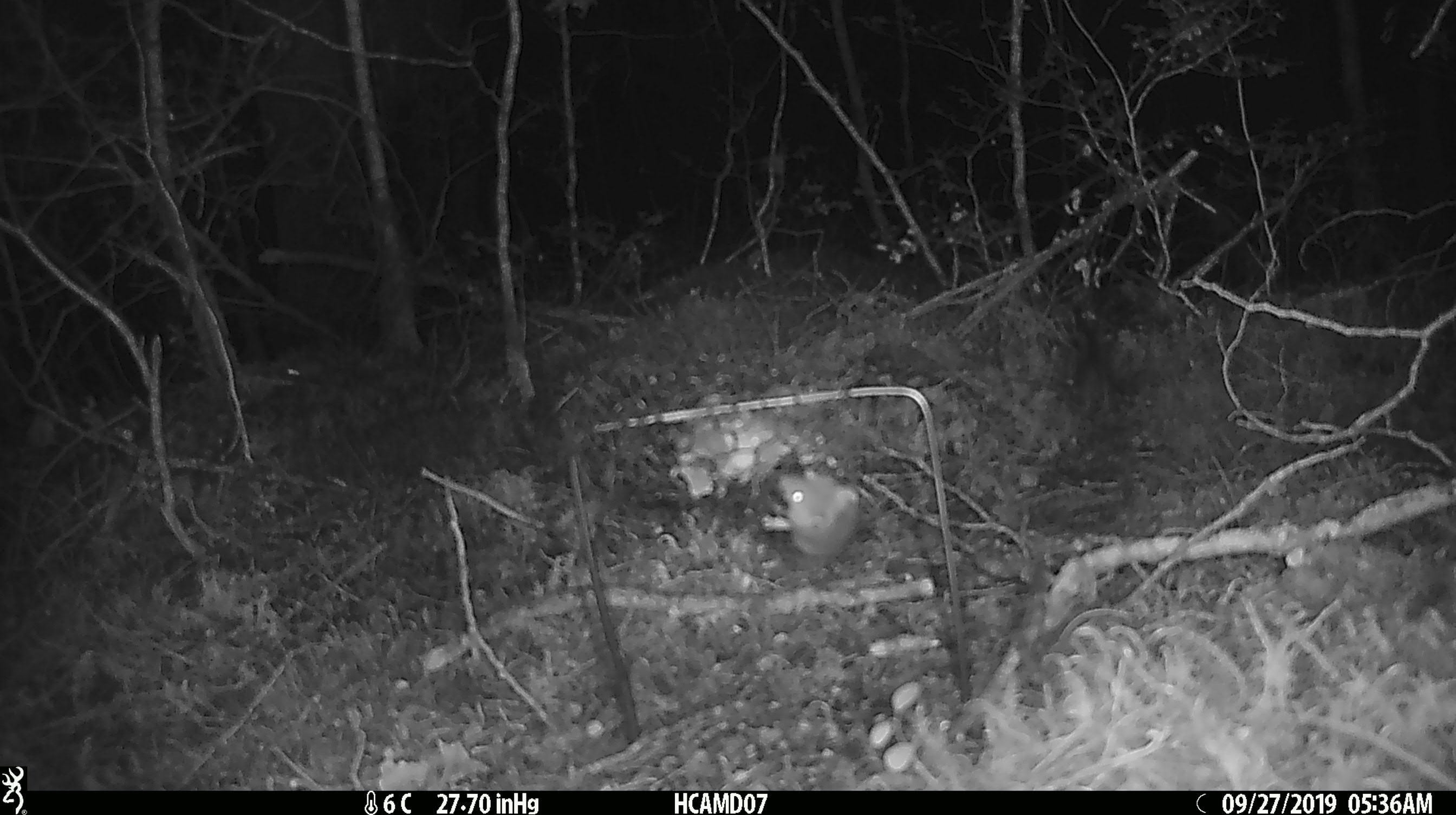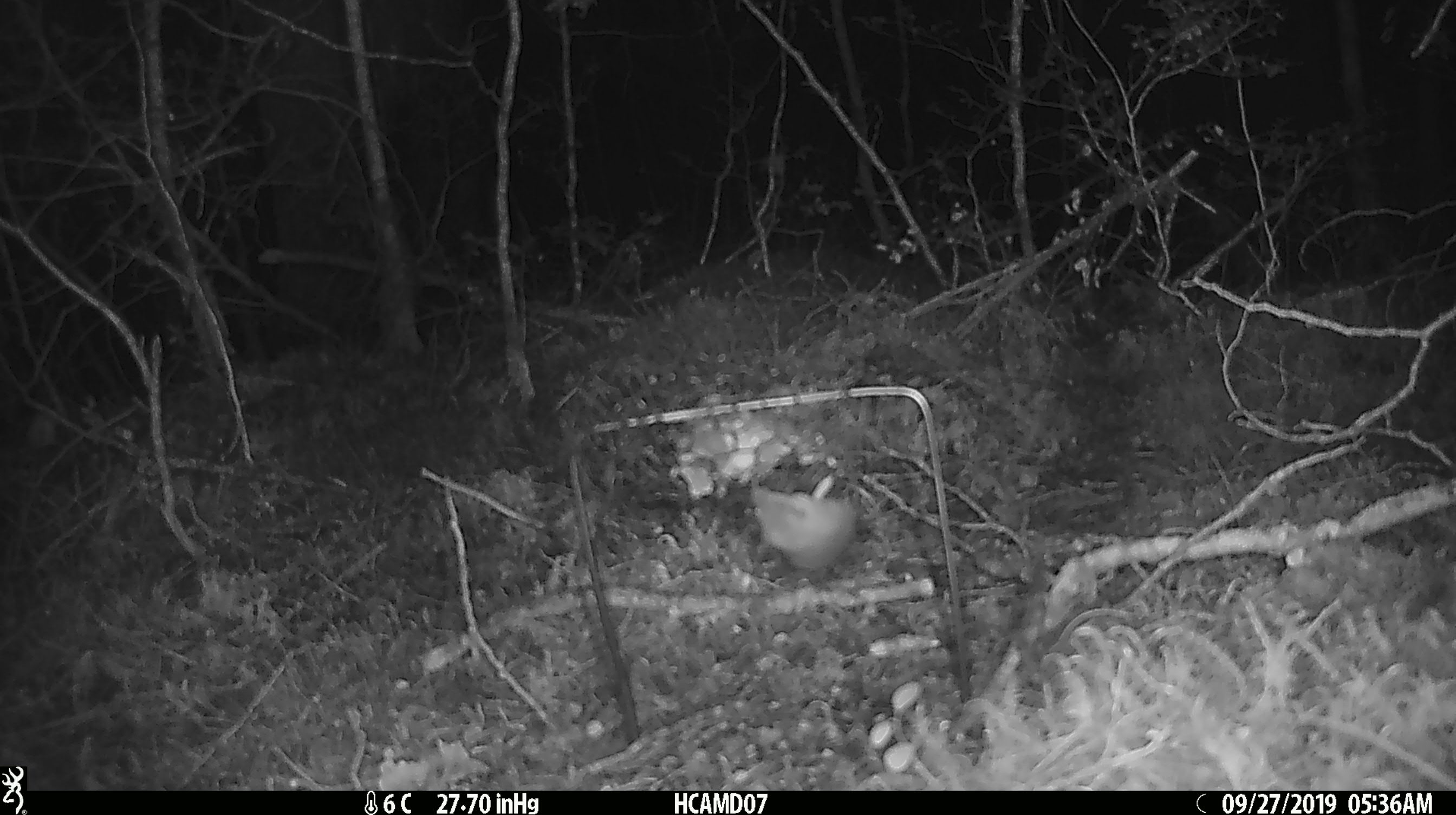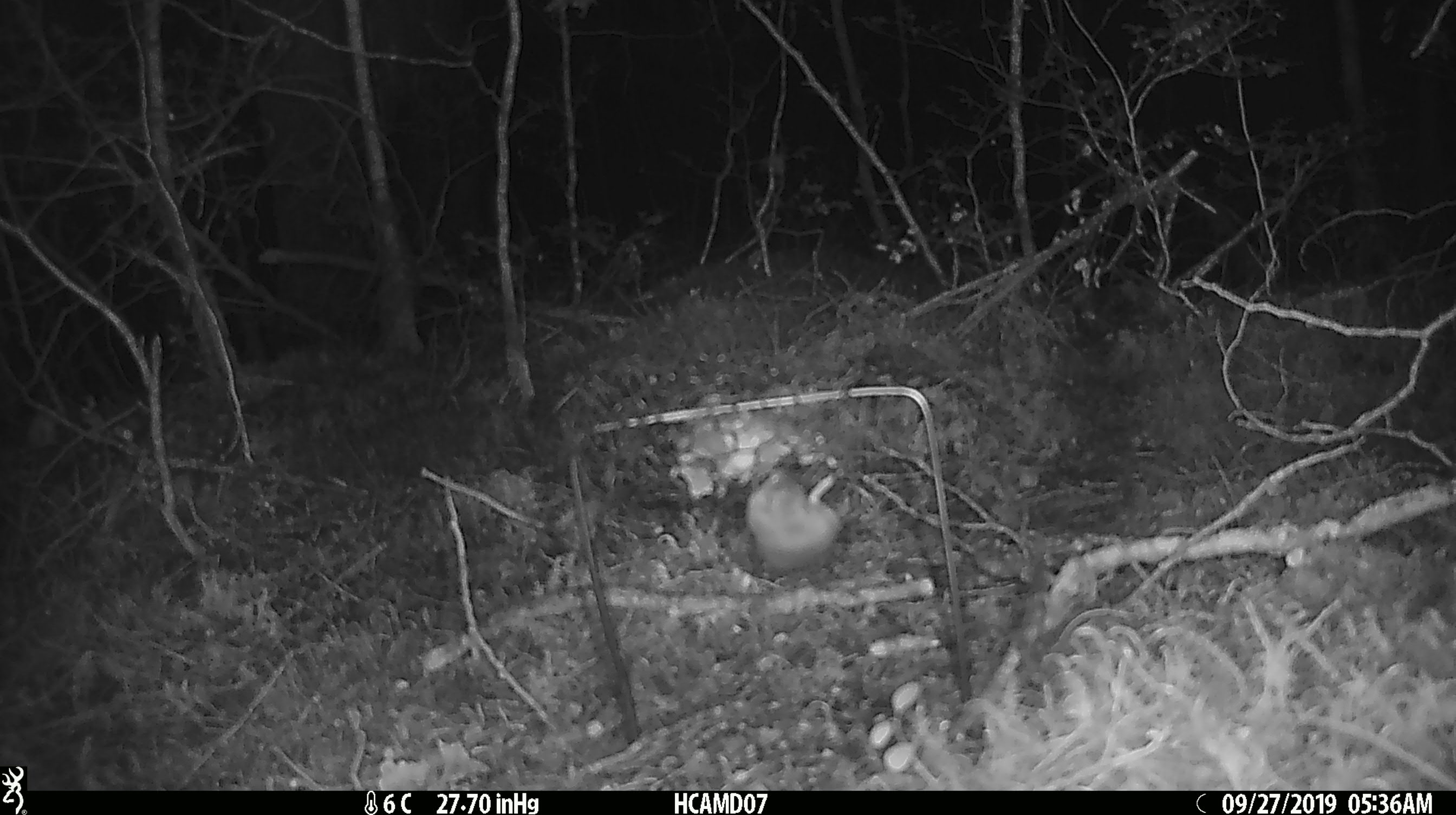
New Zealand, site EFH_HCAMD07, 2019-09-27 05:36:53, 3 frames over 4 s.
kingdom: Animalia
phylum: Chordata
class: Mammalia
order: Rodentia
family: Muridae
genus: Mus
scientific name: Mus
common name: mouse